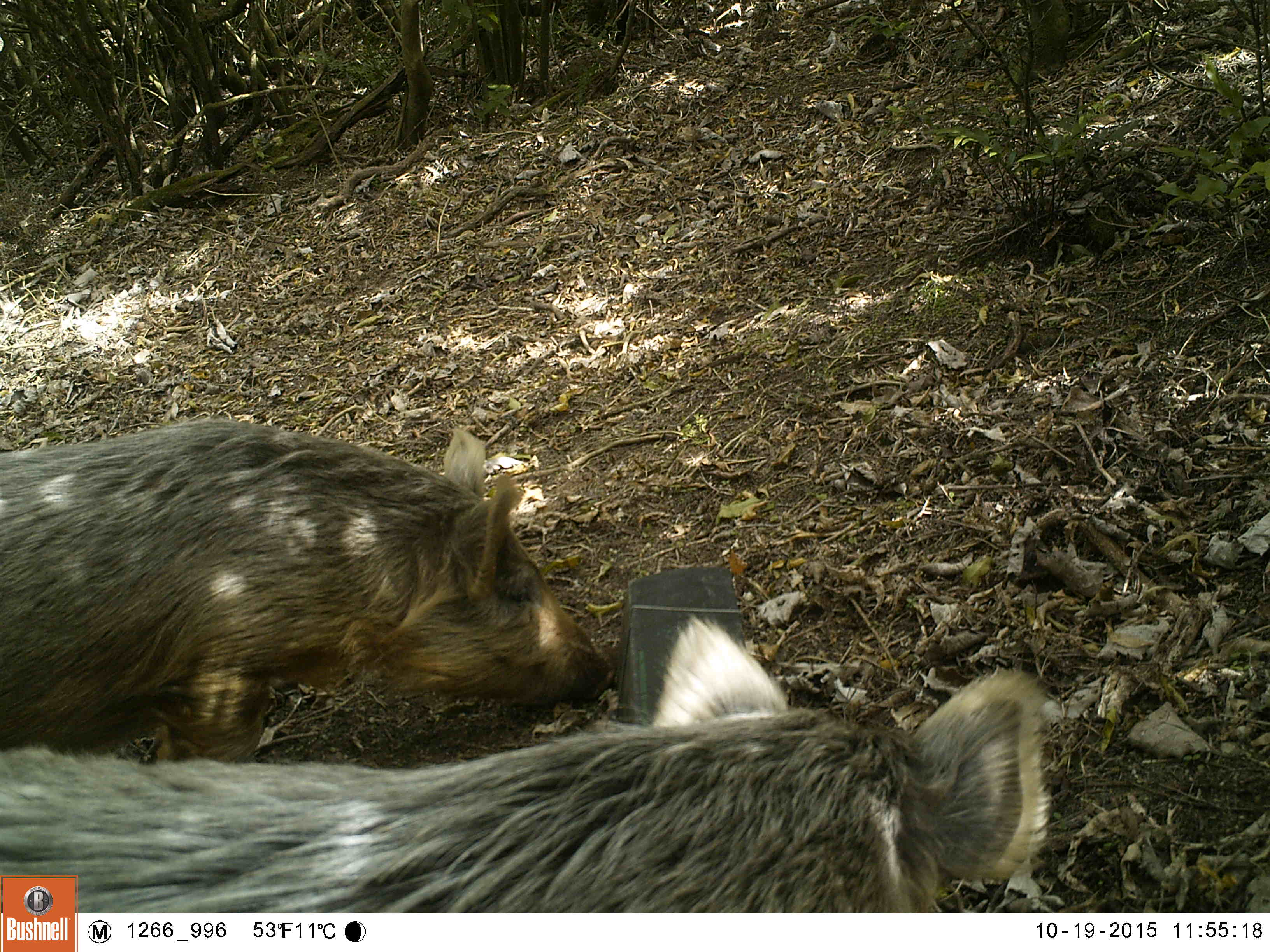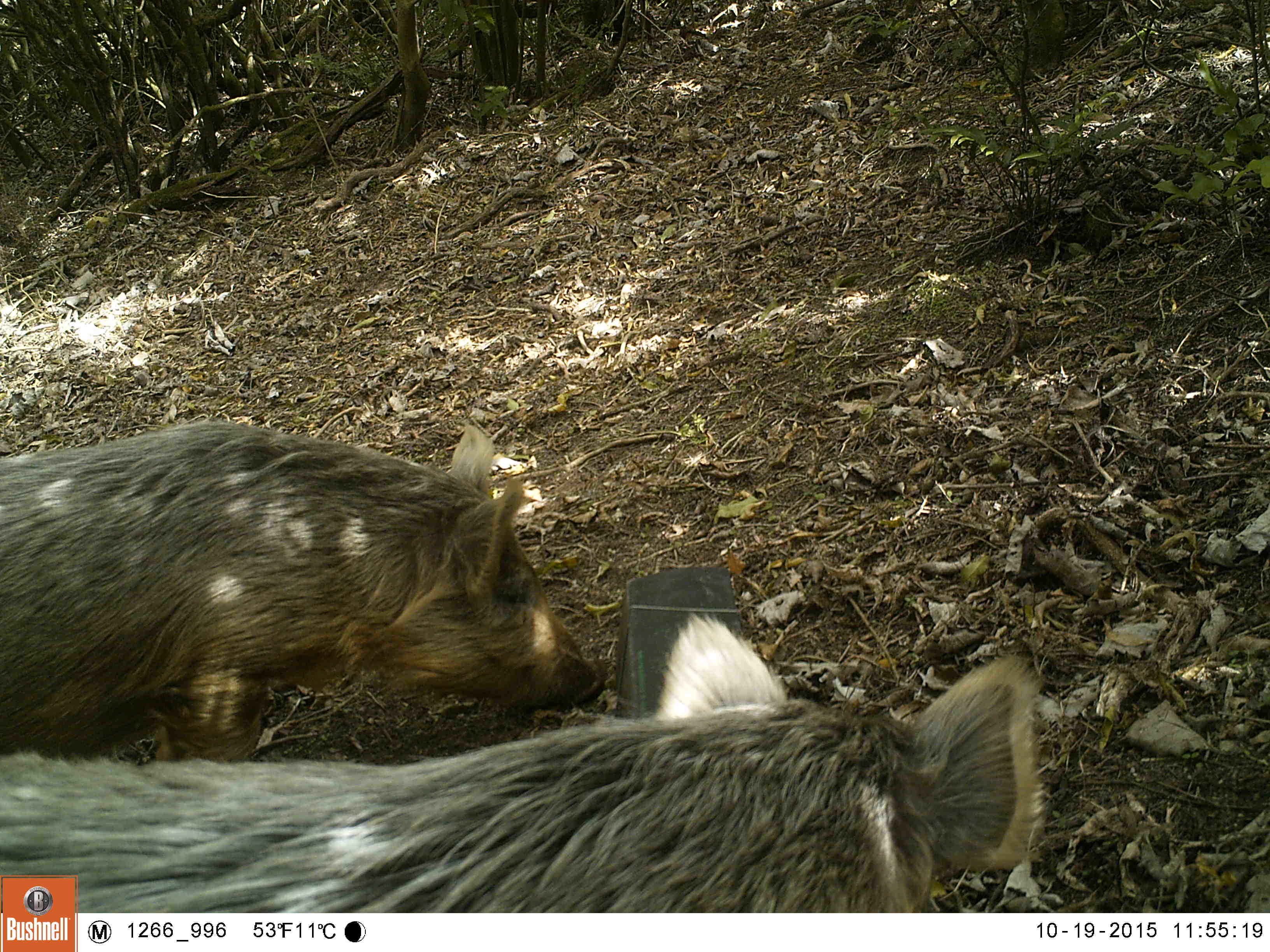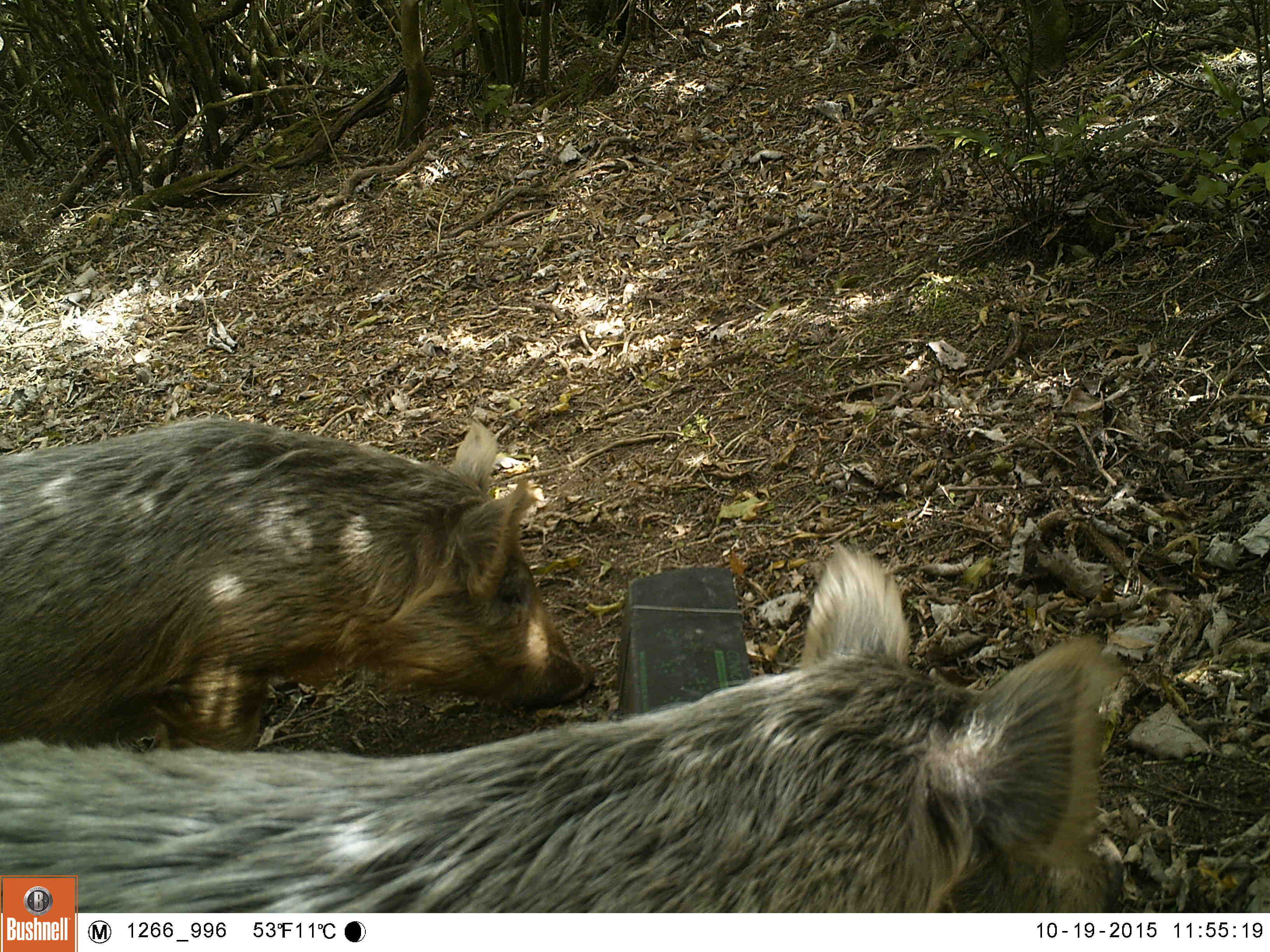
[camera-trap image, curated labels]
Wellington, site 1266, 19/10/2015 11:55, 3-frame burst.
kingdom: Animalia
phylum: Chordata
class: Mammalia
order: Artiodactyla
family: Suidae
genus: Sus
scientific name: Sus scrofa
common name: pig